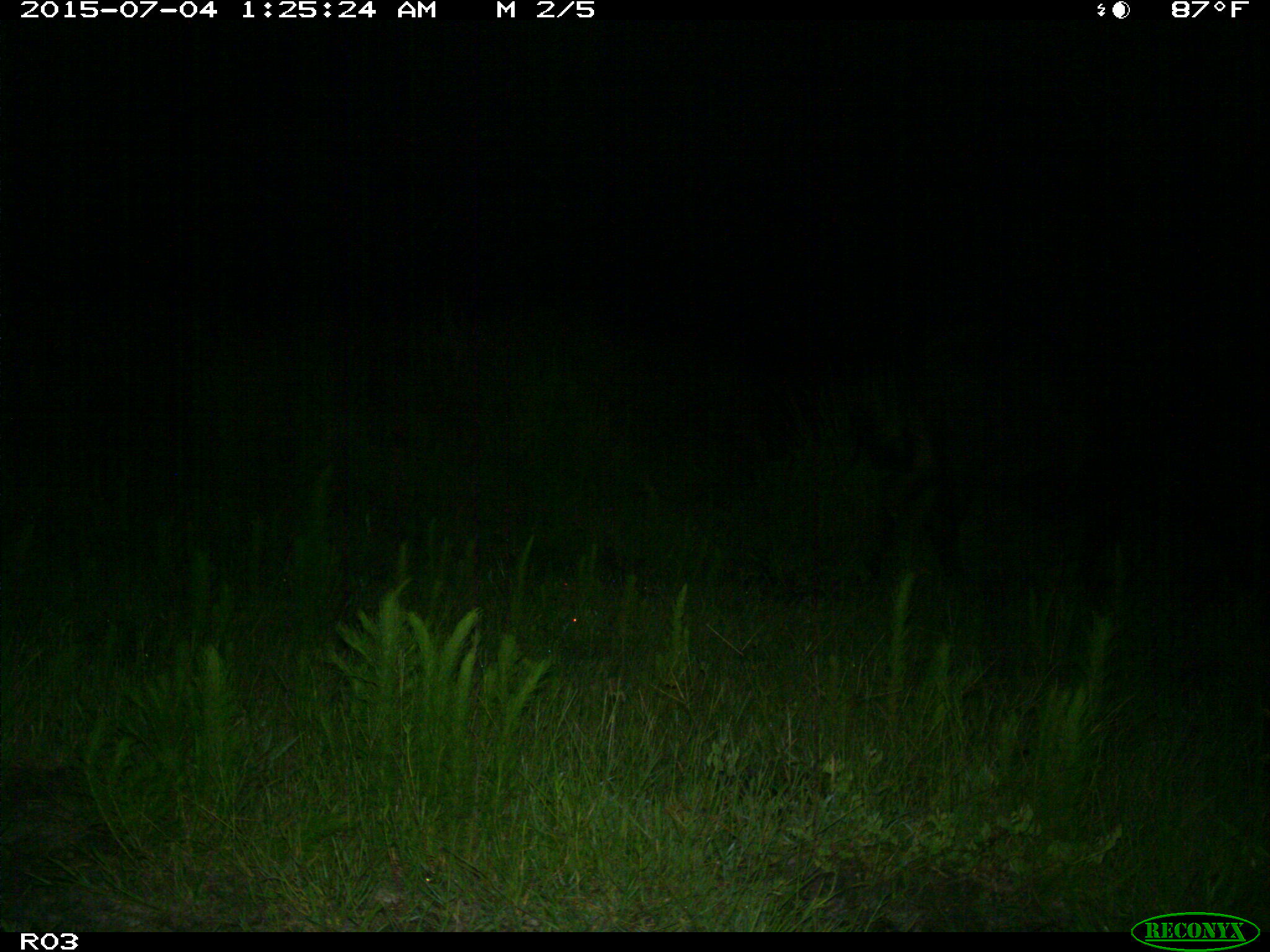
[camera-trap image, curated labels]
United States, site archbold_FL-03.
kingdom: Animalia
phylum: Chordata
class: Mammalia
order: Artiodactyla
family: Bovidae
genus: Bos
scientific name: Bos taurus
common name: domestic cow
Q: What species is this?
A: Bos taurus (domestic cow).